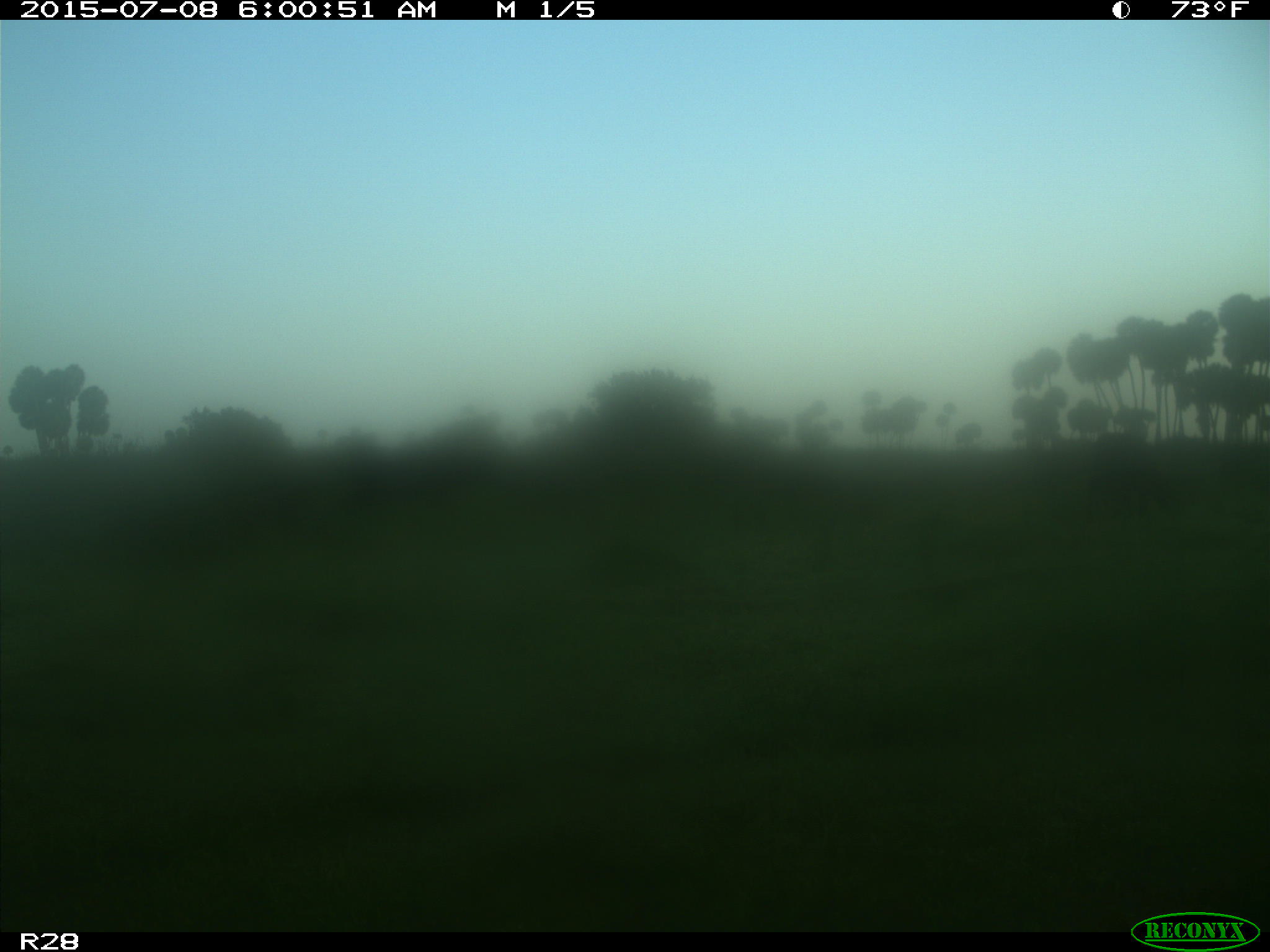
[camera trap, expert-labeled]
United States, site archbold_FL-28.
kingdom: Animalia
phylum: Chordata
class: Mammalia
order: Artiodactyla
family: Bovidae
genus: Bos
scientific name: Bos taurus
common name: domestic cow